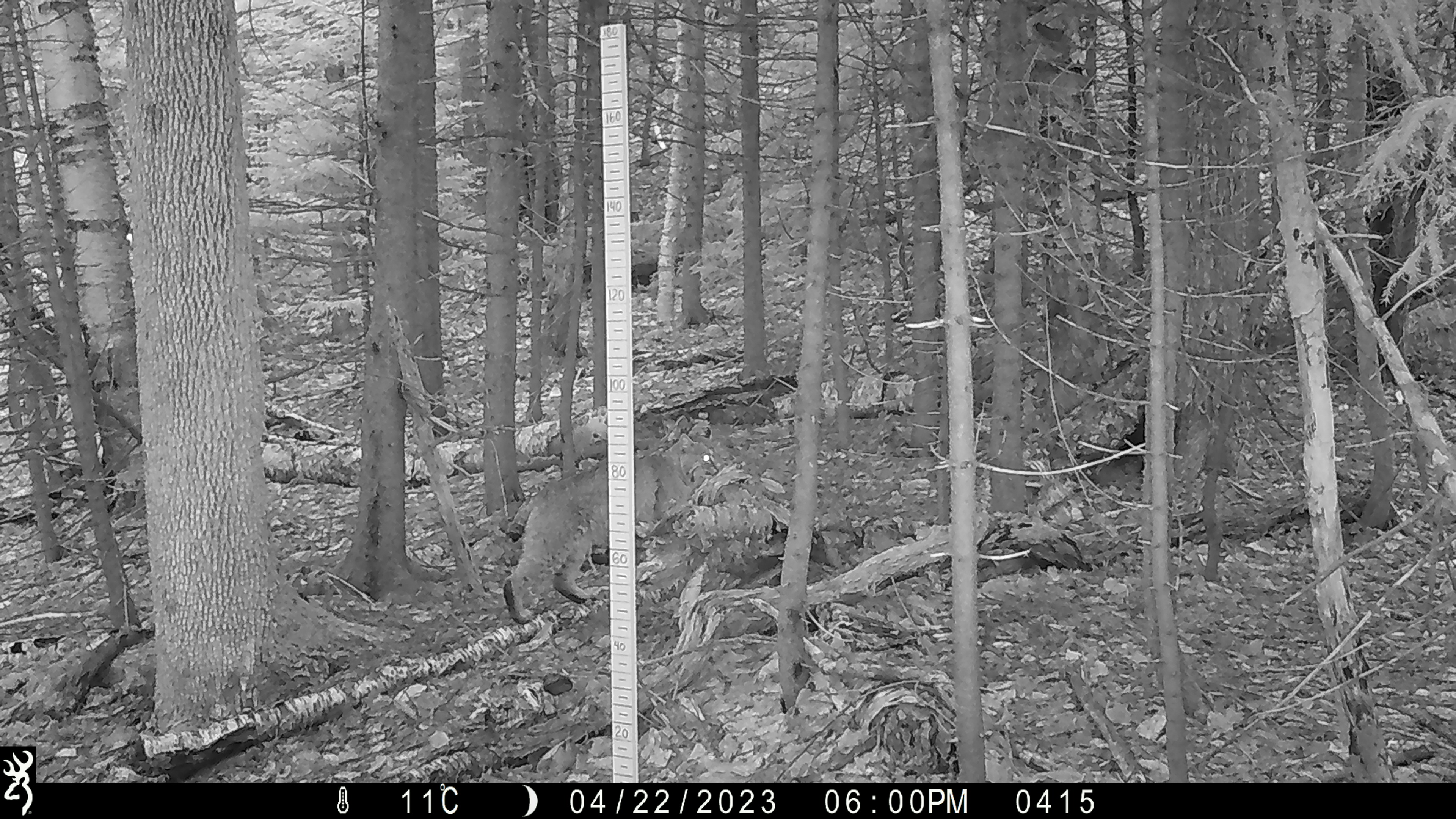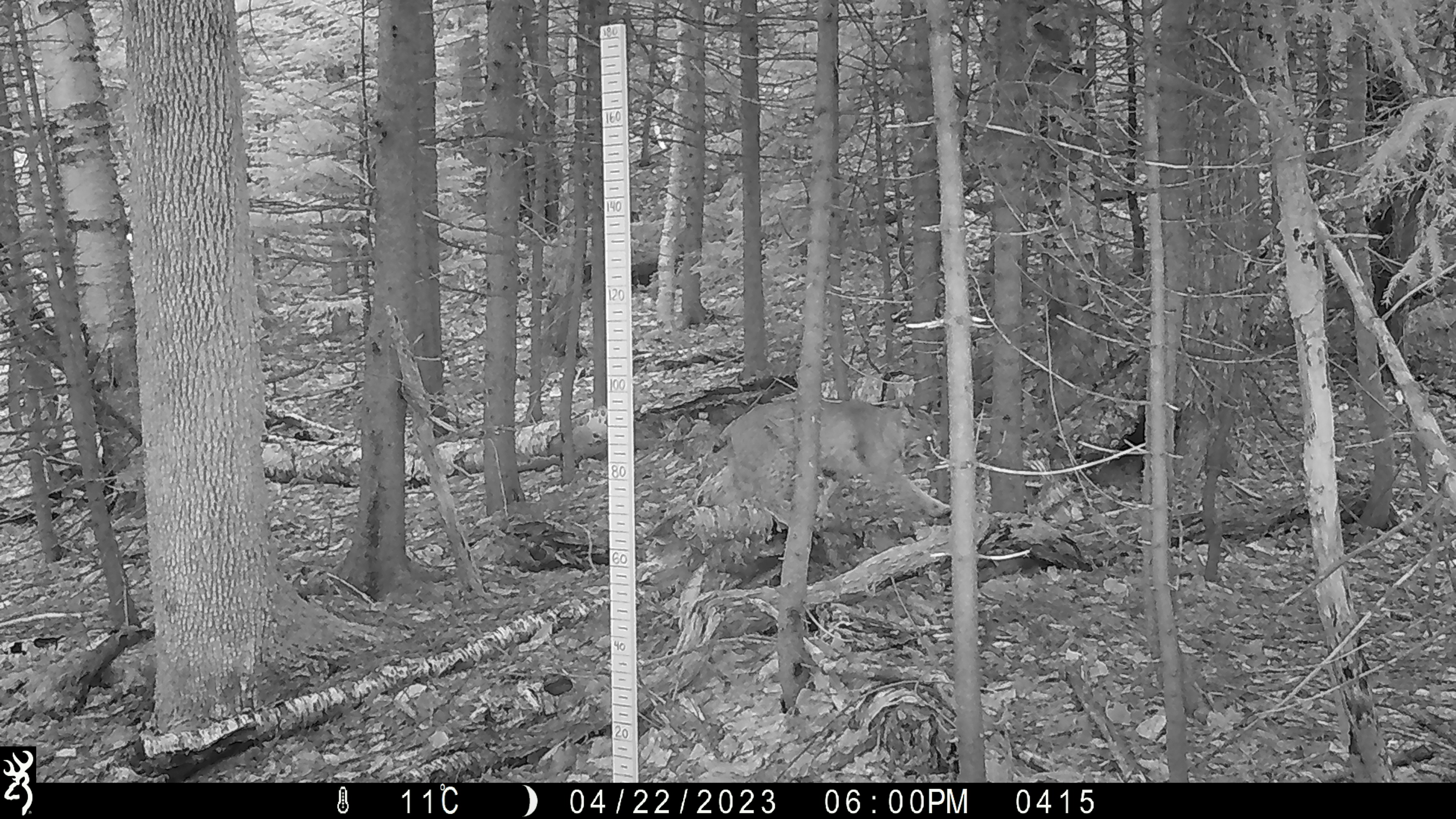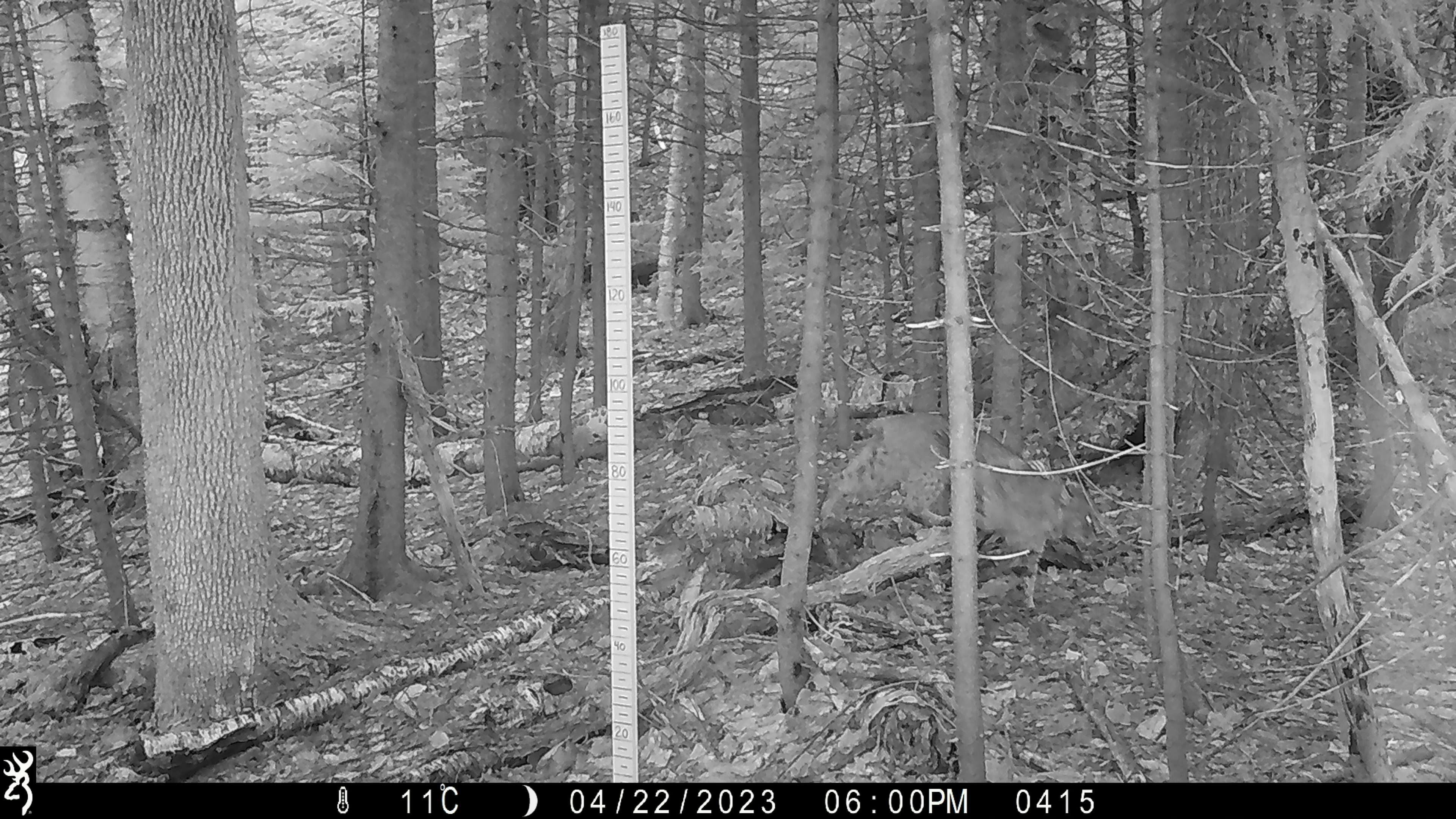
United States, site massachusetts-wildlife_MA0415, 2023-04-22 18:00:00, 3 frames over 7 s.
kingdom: Animalia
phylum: Chordata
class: Mammalia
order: Carnivora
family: Felidae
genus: Lynx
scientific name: Lynx rufus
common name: bobcat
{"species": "bobcat (Lynx rufus)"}